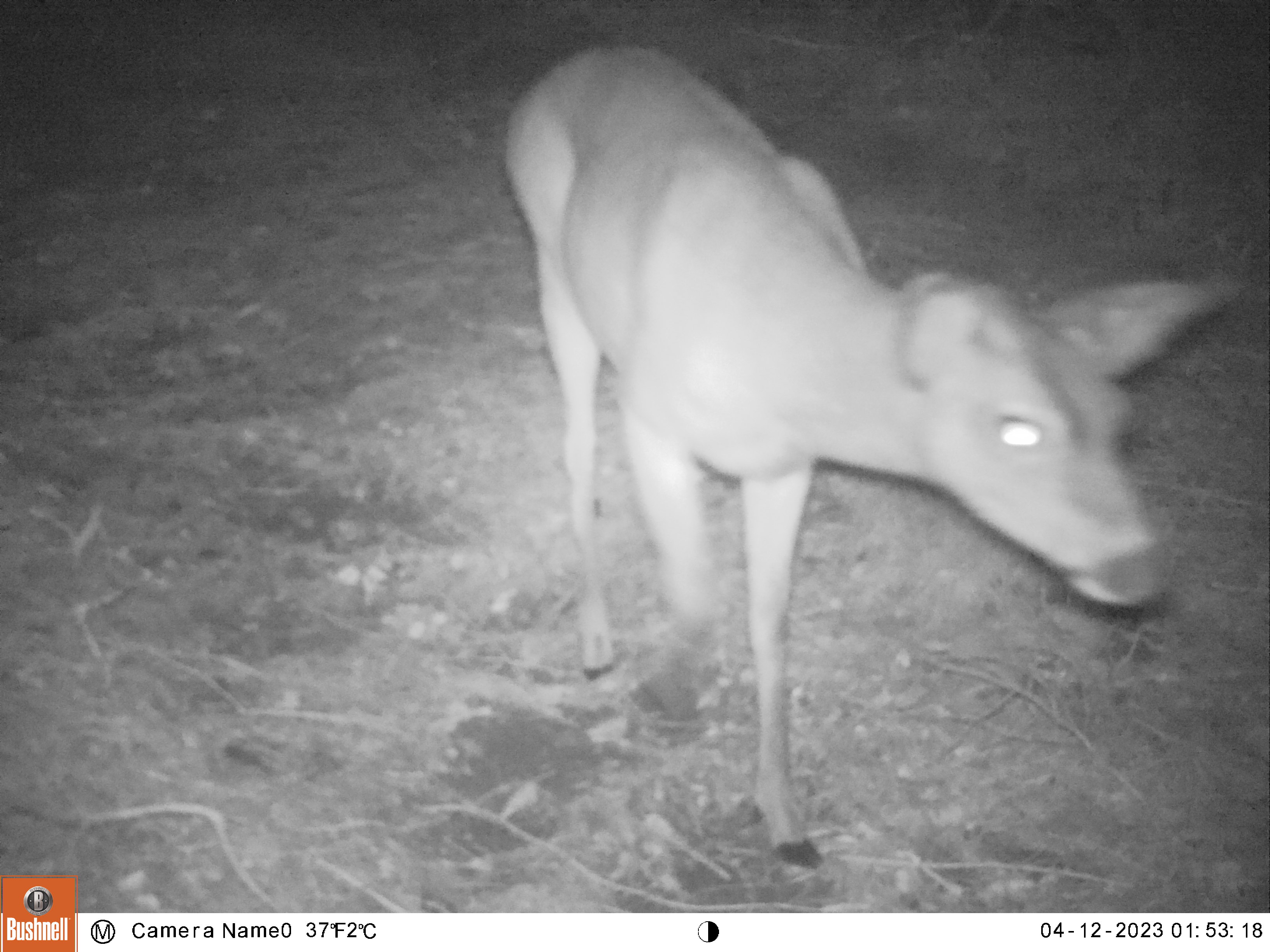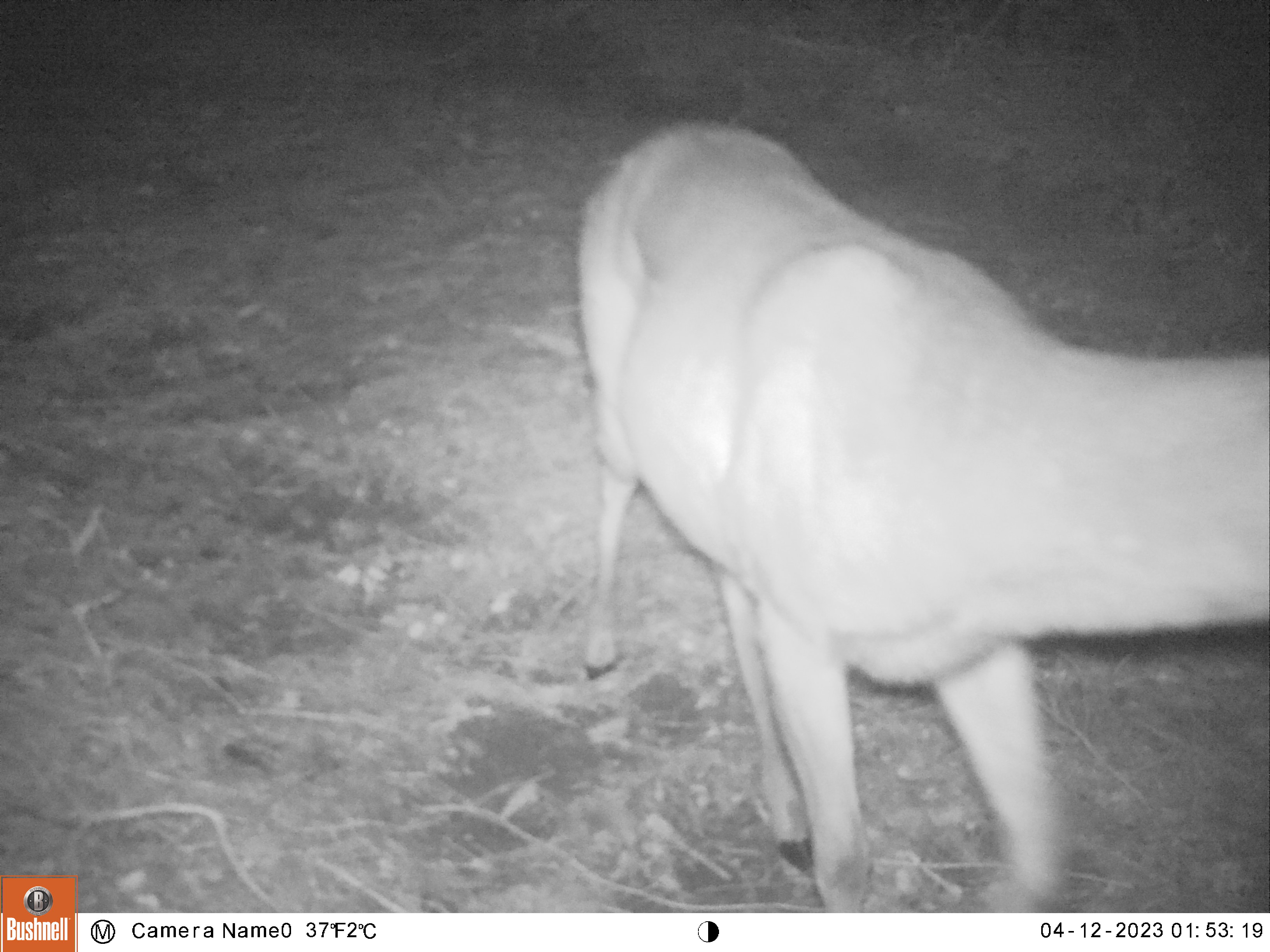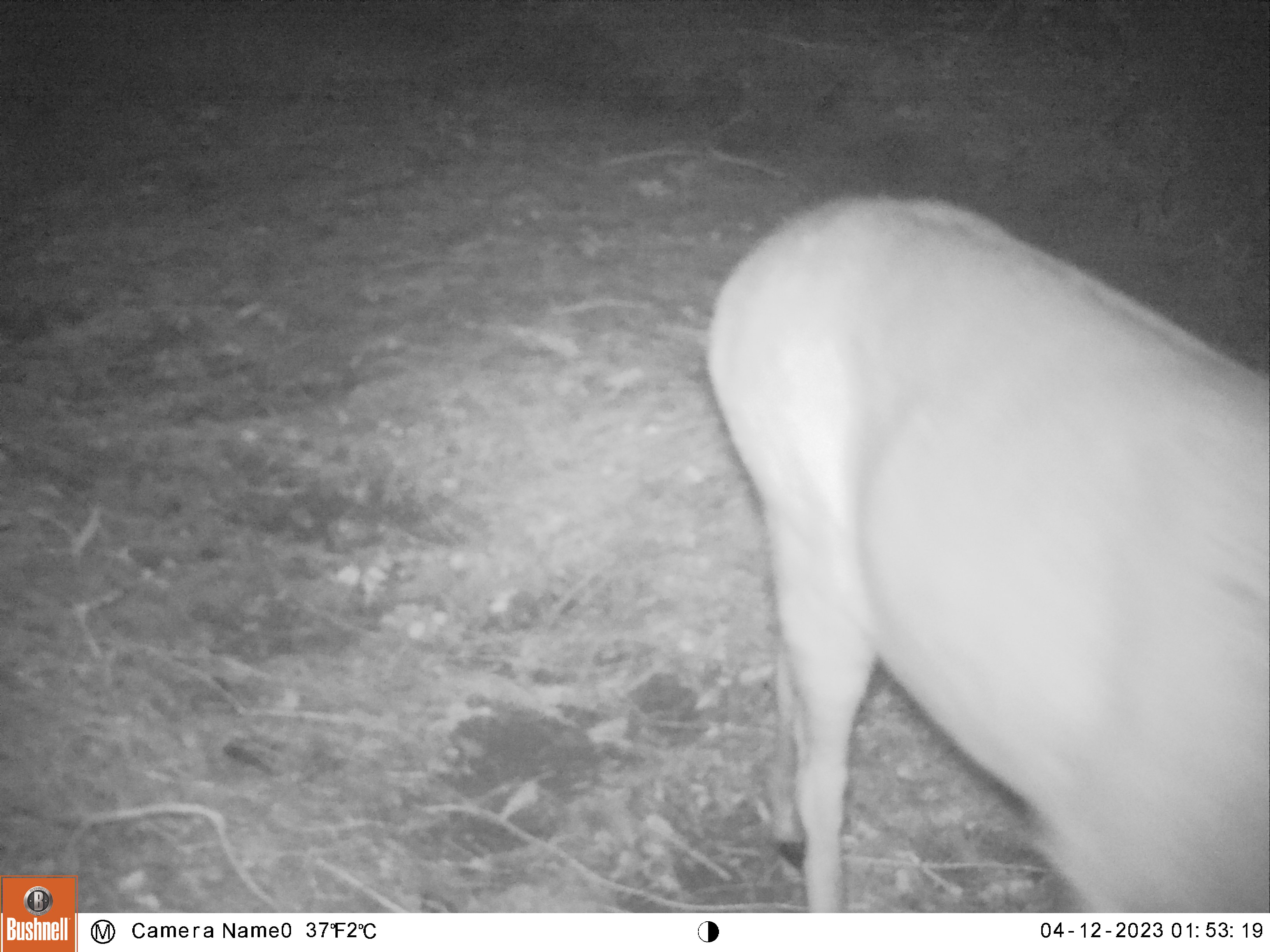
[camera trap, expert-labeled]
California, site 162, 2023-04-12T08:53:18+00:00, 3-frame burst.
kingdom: Animalia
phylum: Chordata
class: Mammalia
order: Artiodactyla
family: Cervidae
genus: Odocoileus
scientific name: Odocoileus hemionus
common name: mule deer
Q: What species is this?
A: Mule deer (Odocoileus hemionus).